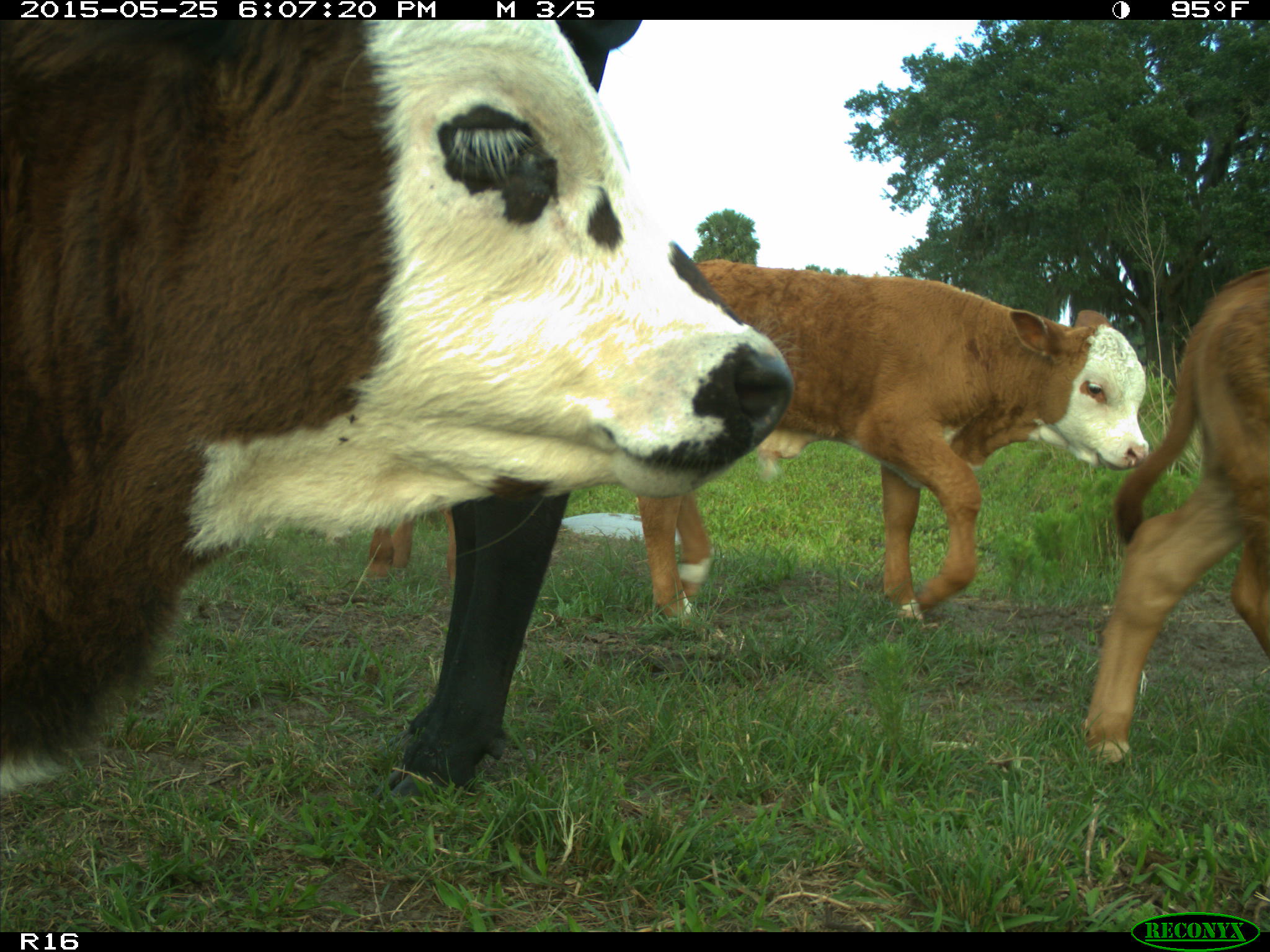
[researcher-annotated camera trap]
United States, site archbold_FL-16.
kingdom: Animalia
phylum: Chordata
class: Mammalia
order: Artiodactyla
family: Bovidae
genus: Bos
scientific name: Bos taurus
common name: domestic cow